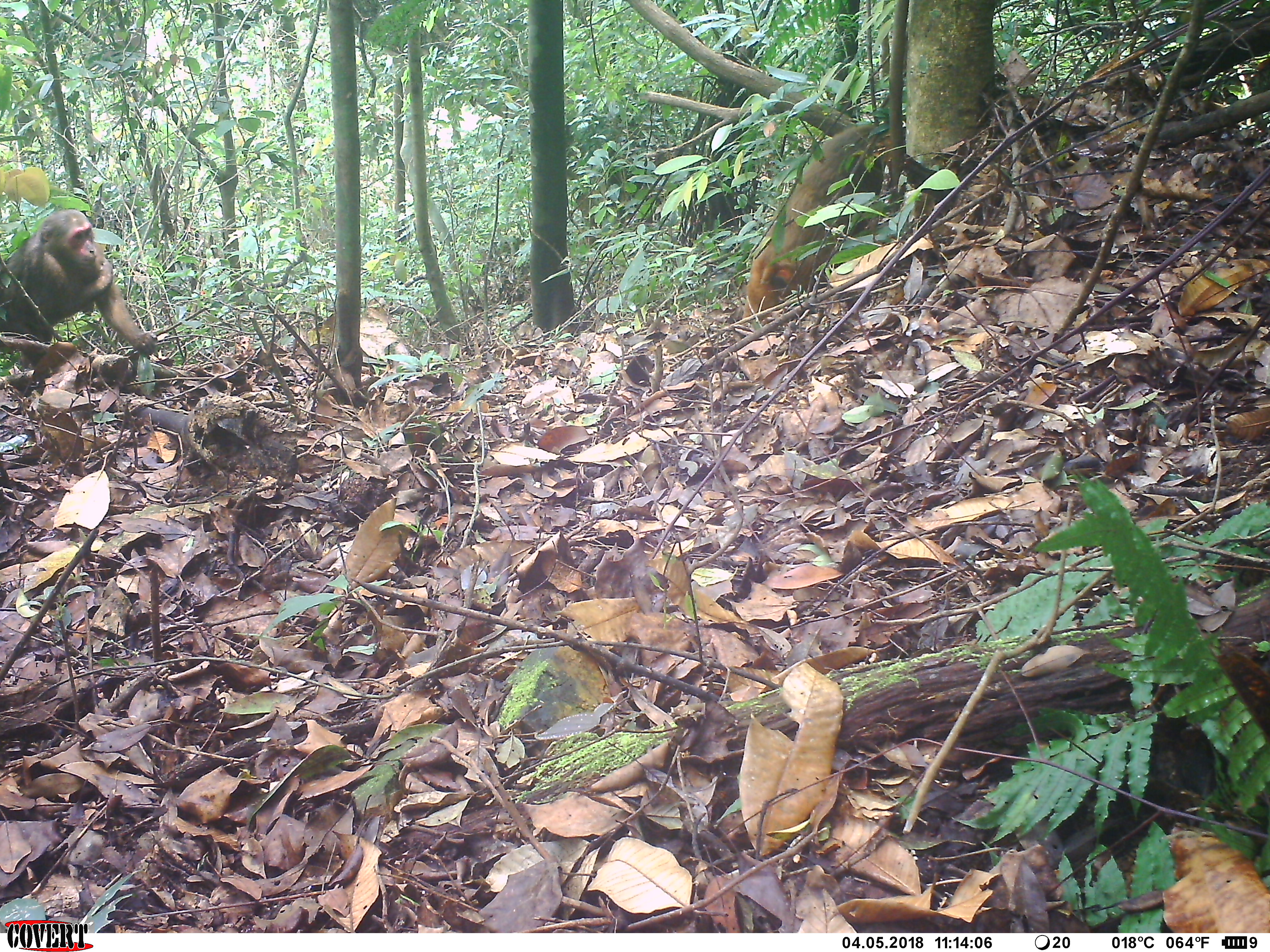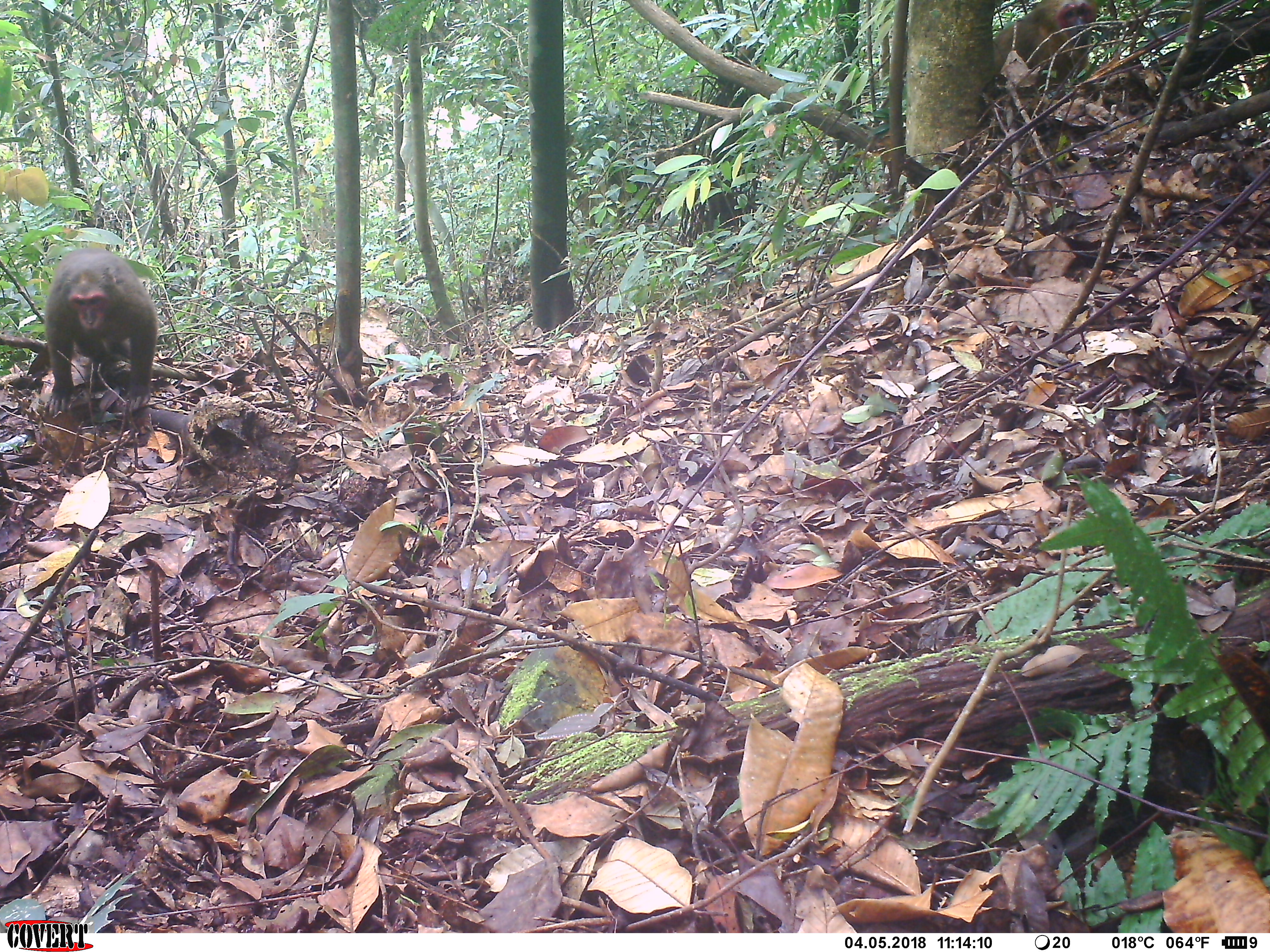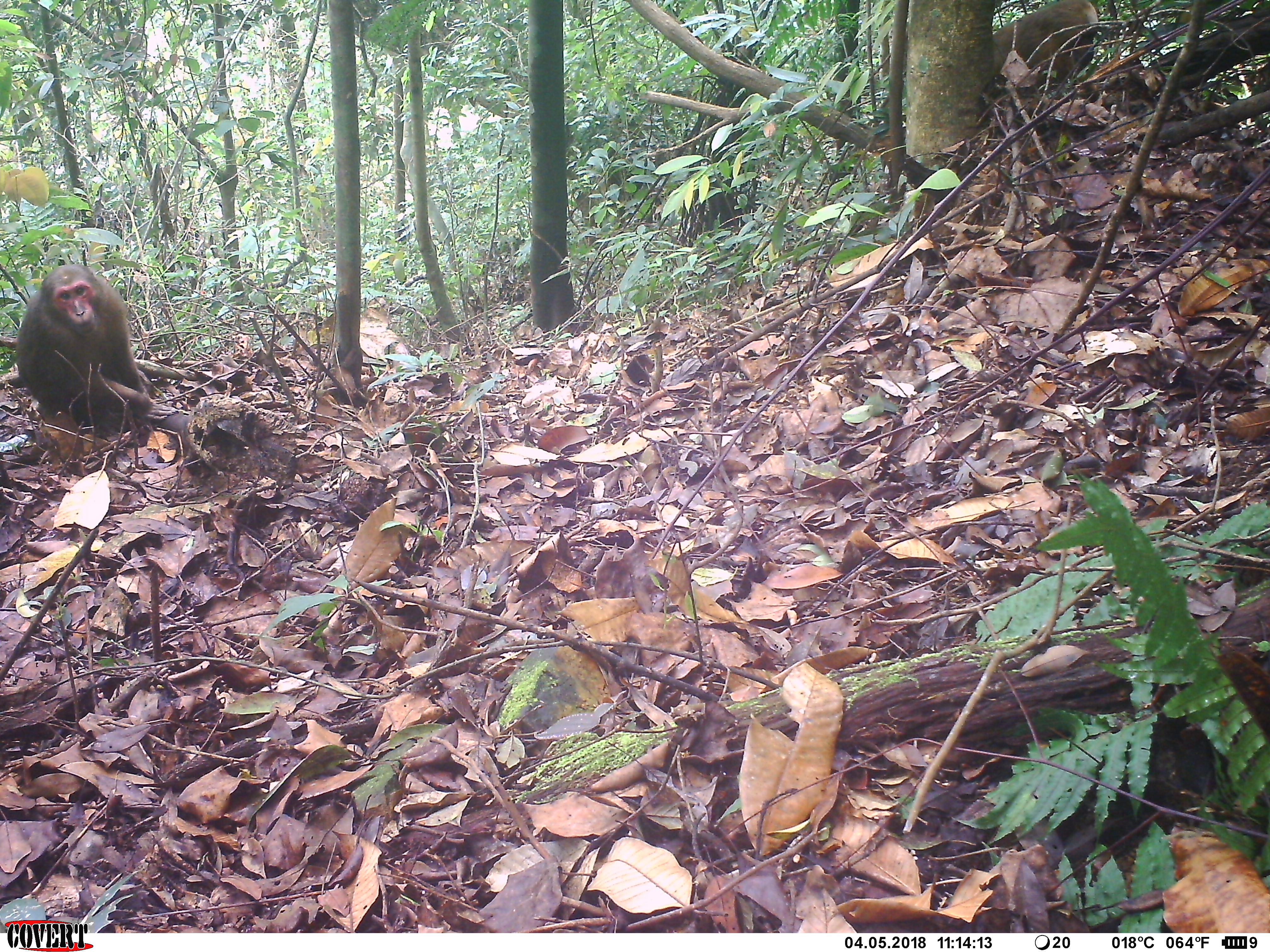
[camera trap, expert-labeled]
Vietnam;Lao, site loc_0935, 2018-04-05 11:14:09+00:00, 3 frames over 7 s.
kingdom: Animalia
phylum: Chordata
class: Mammalia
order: Primates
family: Cercopithecidae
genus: Macaca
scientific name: Macaca arctoides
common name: stump-tailed macaque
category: stump tailed macaque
Stump tailed macaque (stump-tailed macaque) (Macaca arctoides). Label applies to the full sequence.